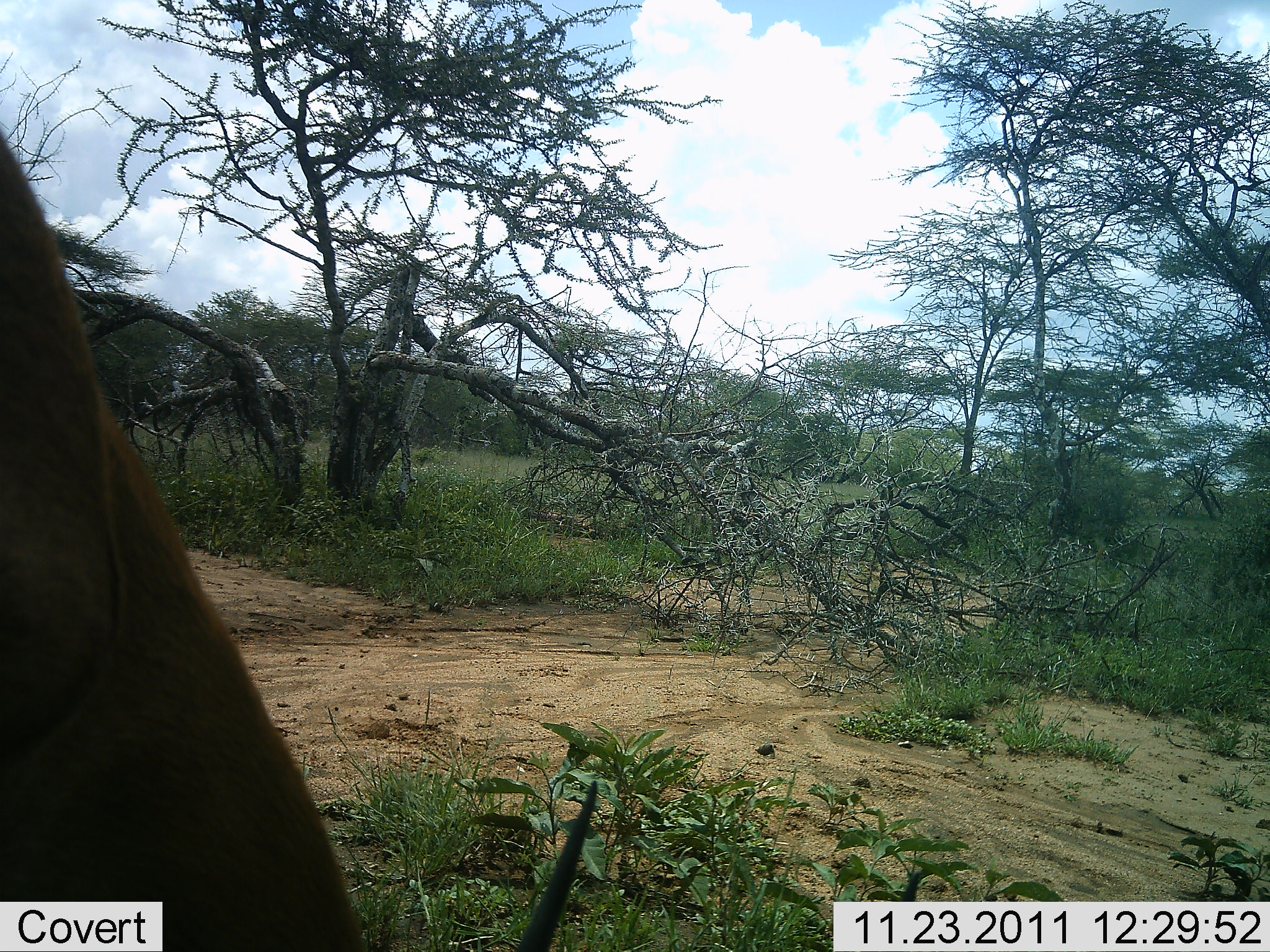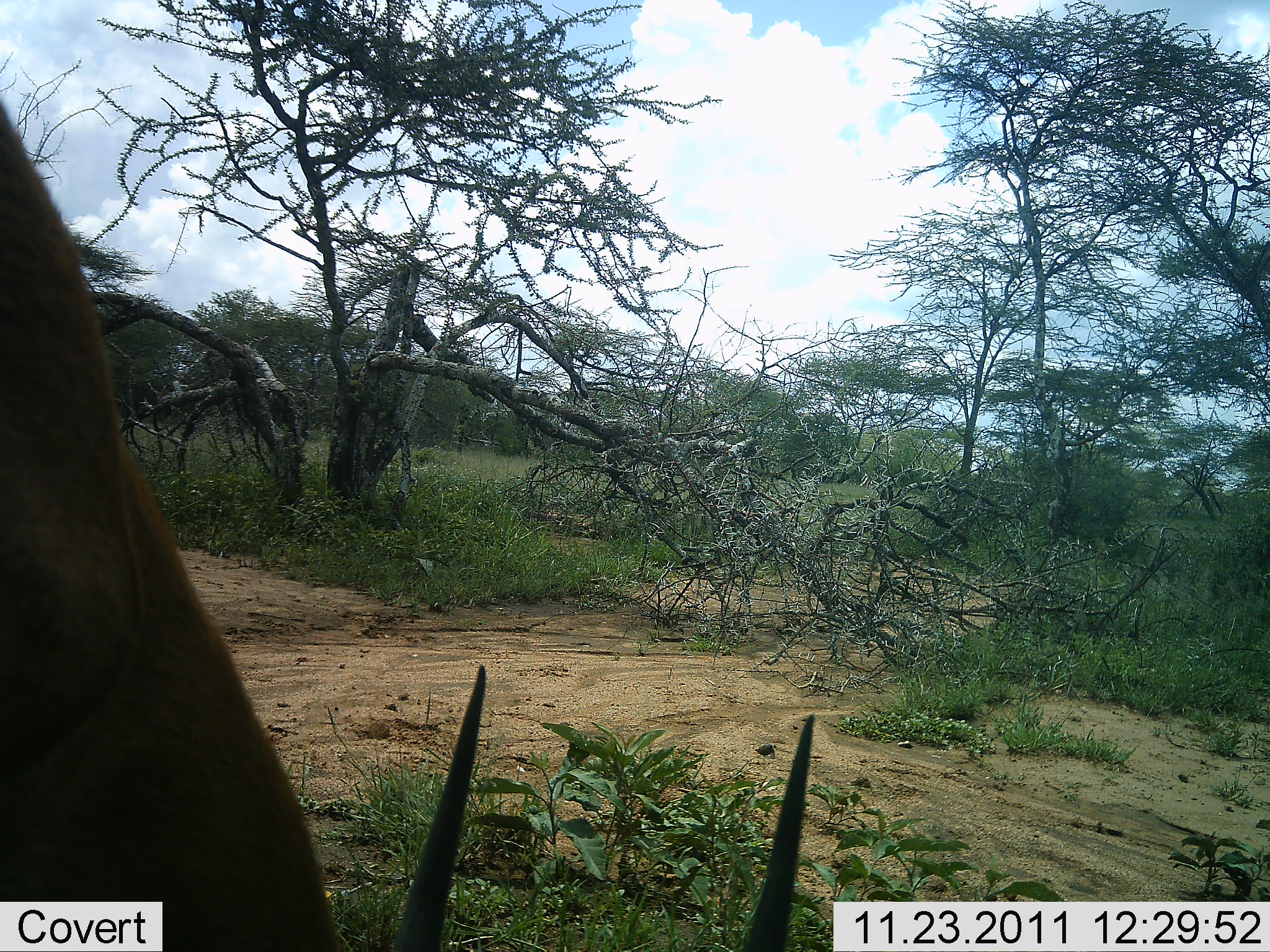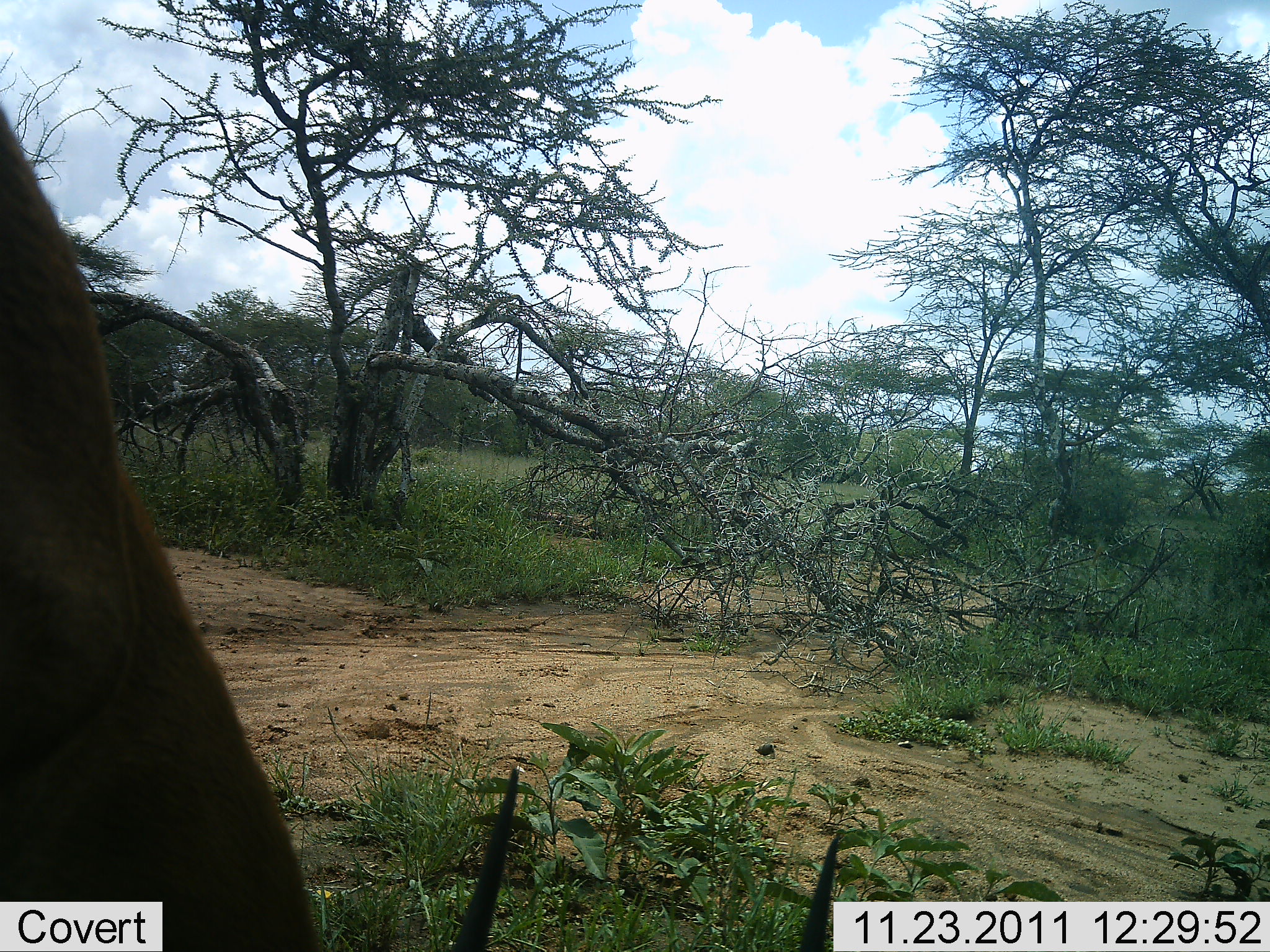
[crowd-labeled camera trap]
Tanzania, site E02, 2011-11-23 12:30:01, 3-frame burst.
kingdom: Animalia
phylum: Chordata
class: Mammalia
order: Artiodactyla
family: Bovidae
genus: Nanger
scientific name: Nanger granti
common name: grant's gazelle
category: gazellegrants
Gazellegrants (grant's gazelle) (Nanger granti), count 1. Behavior (volunteer vote fractions): standing 29%, resting 0%, moving 14%, interacting 0%. Young present (vote fraction): 0%. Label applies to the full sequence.